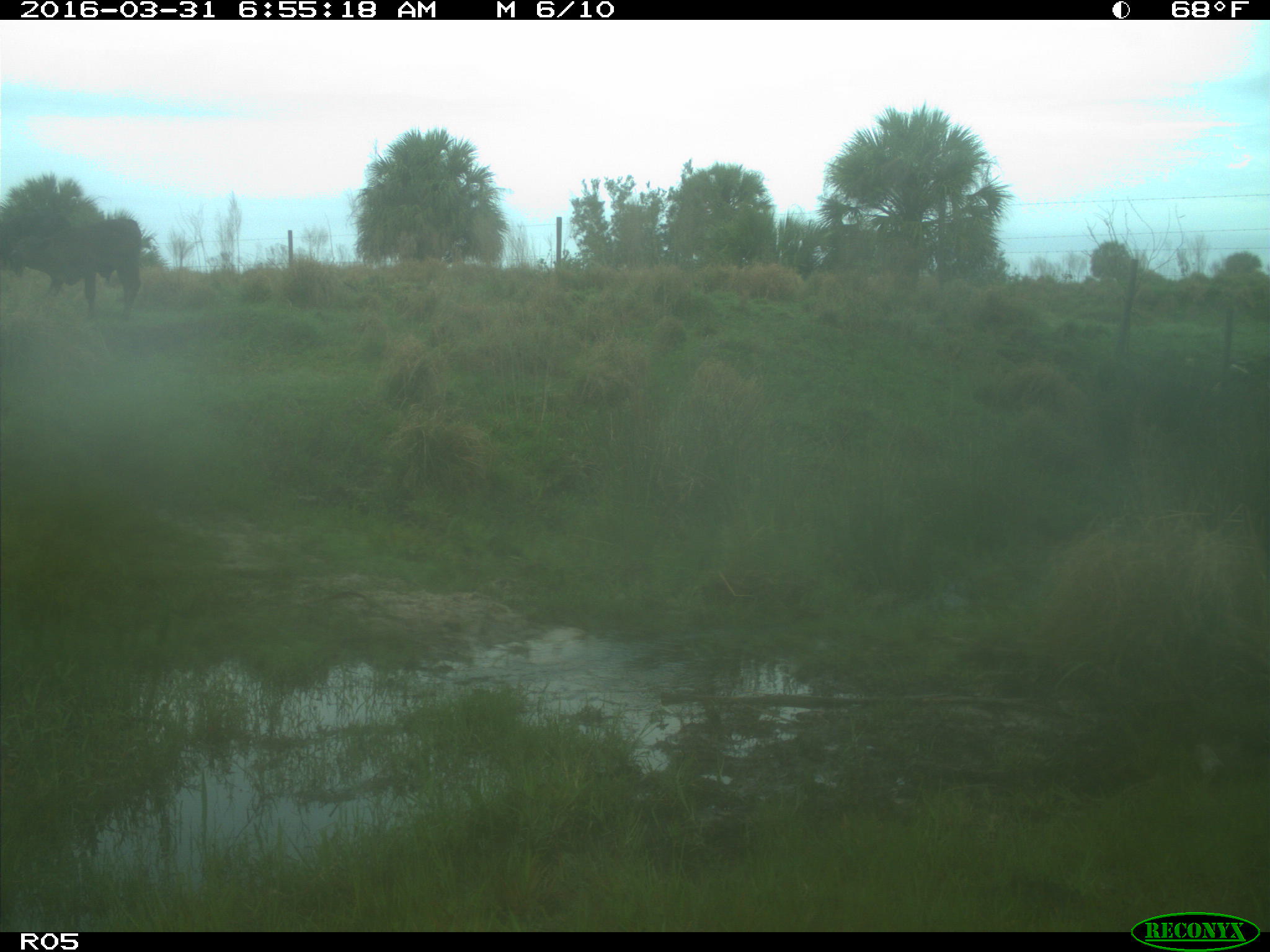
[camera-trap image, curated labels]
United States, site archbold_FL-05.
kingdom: Animalia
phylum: Chordata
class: Mammalia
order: Artiodactyla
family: Bovidae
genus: Bos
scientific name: Bos taurus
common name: domestic cow